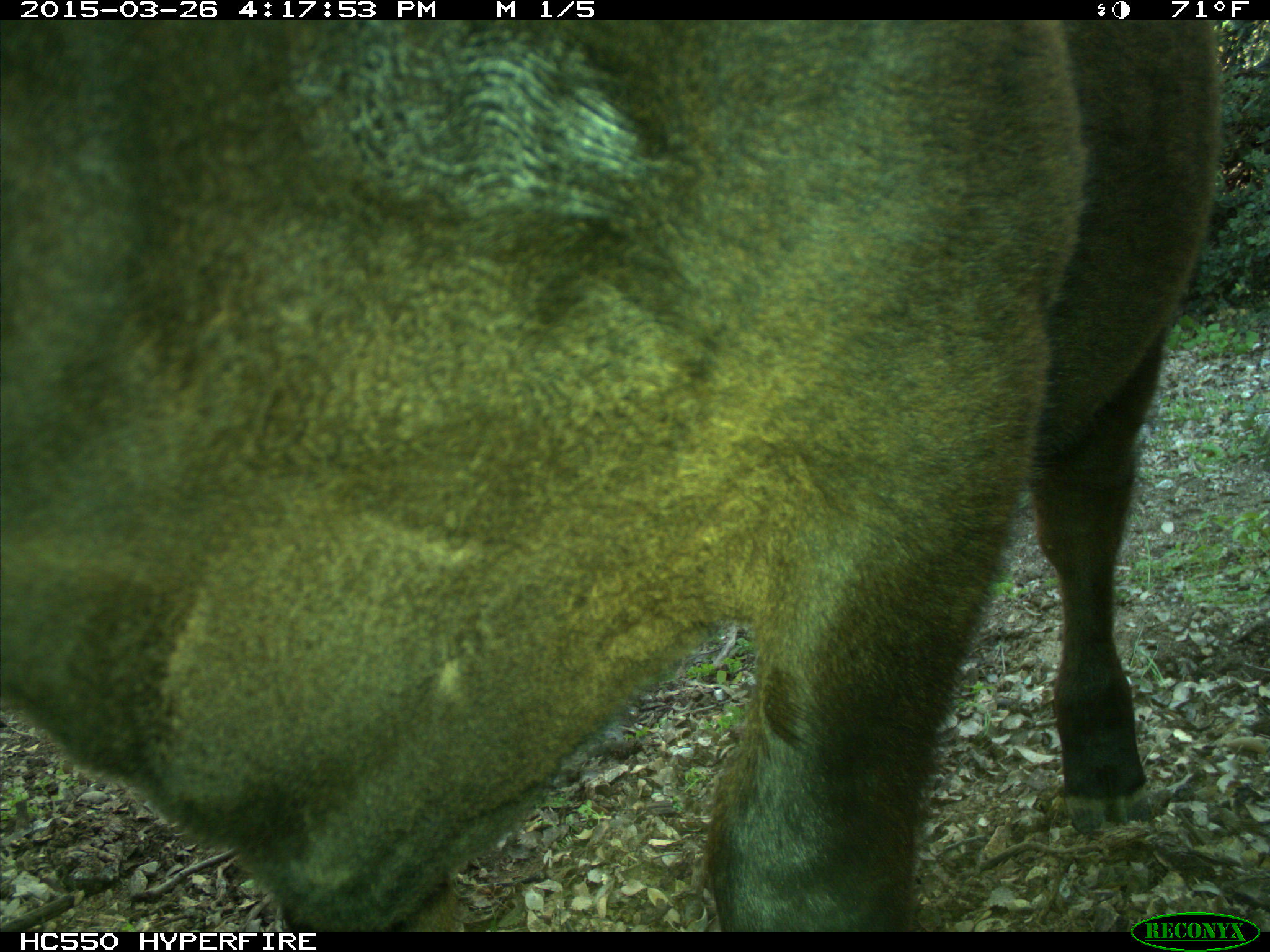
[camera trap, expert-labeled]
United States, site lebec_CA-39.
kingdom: Animalia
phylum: Chordata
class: Mammalia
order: Artiodactyla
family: Bovidae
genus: Bos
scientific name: Bos taurus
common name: domestic cow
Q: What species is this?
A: Bos taurus (domestic cow).